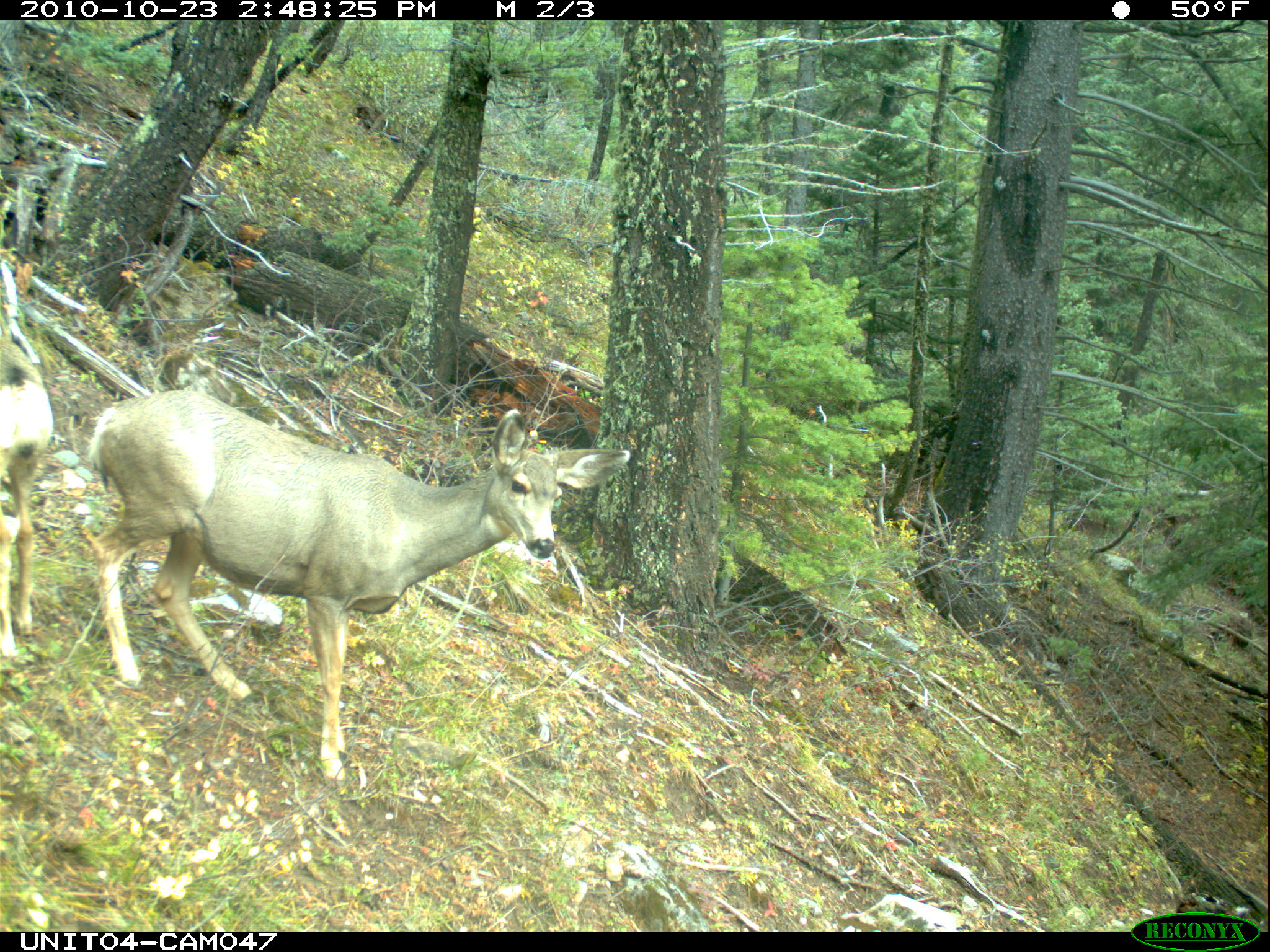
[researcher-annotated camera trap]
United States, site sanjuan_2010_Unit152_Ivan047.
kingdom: Animalia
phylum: Chordata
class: Mammalia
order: Artiodactyla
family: Cervidae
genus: Odocoileus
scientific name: Odocoileus hemionus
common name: mule deer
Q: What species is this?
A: Odocoileus hemionus (mule deer).